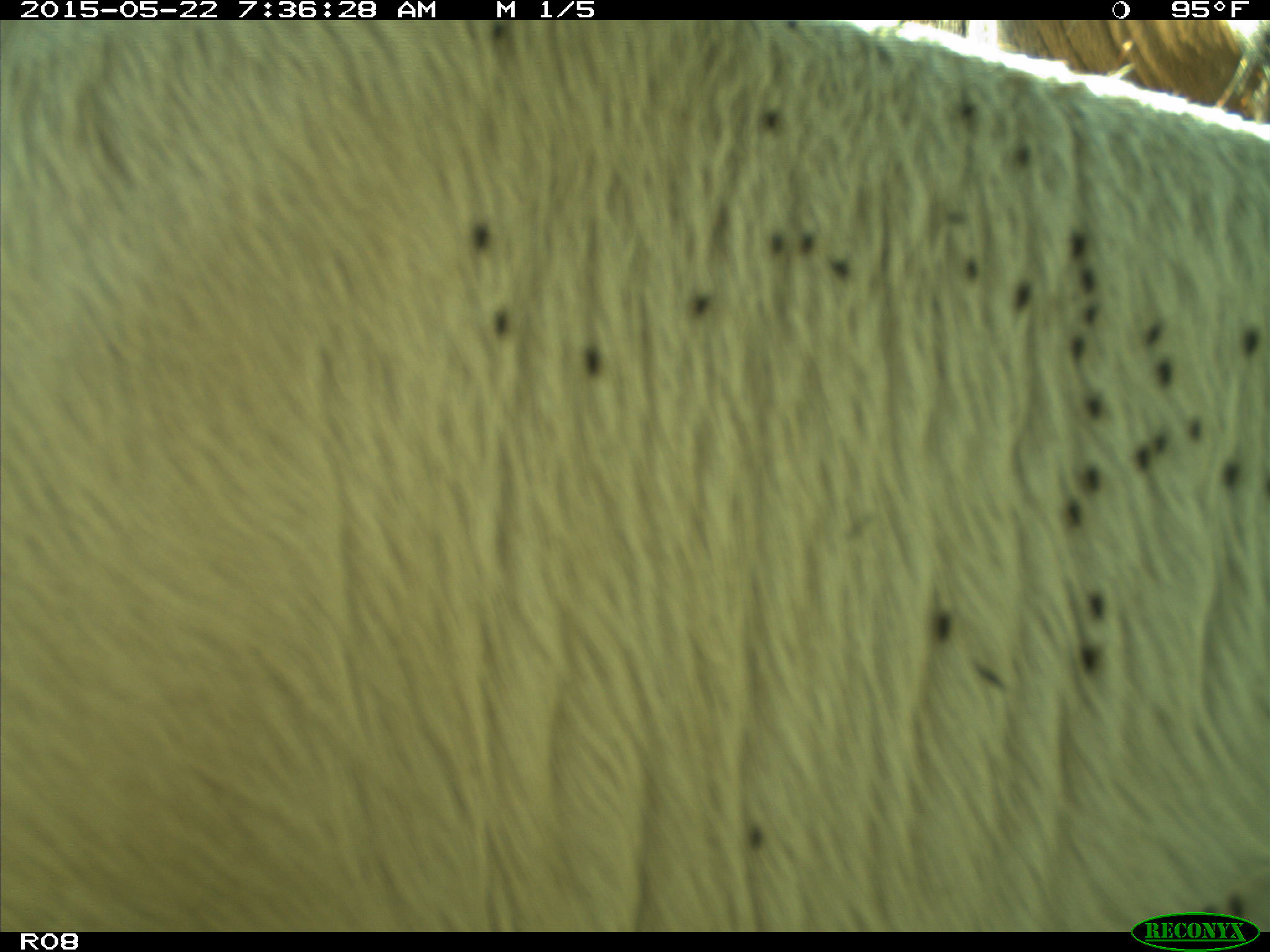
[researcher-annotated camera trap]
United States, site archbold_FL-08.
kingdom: Animalia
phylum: Chordata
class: Mammalia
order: Artiodactyla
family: Bovidae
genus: Bos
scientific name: Bos taurus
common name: domestic cow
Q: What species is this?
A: Bos taurus (domestic cow).